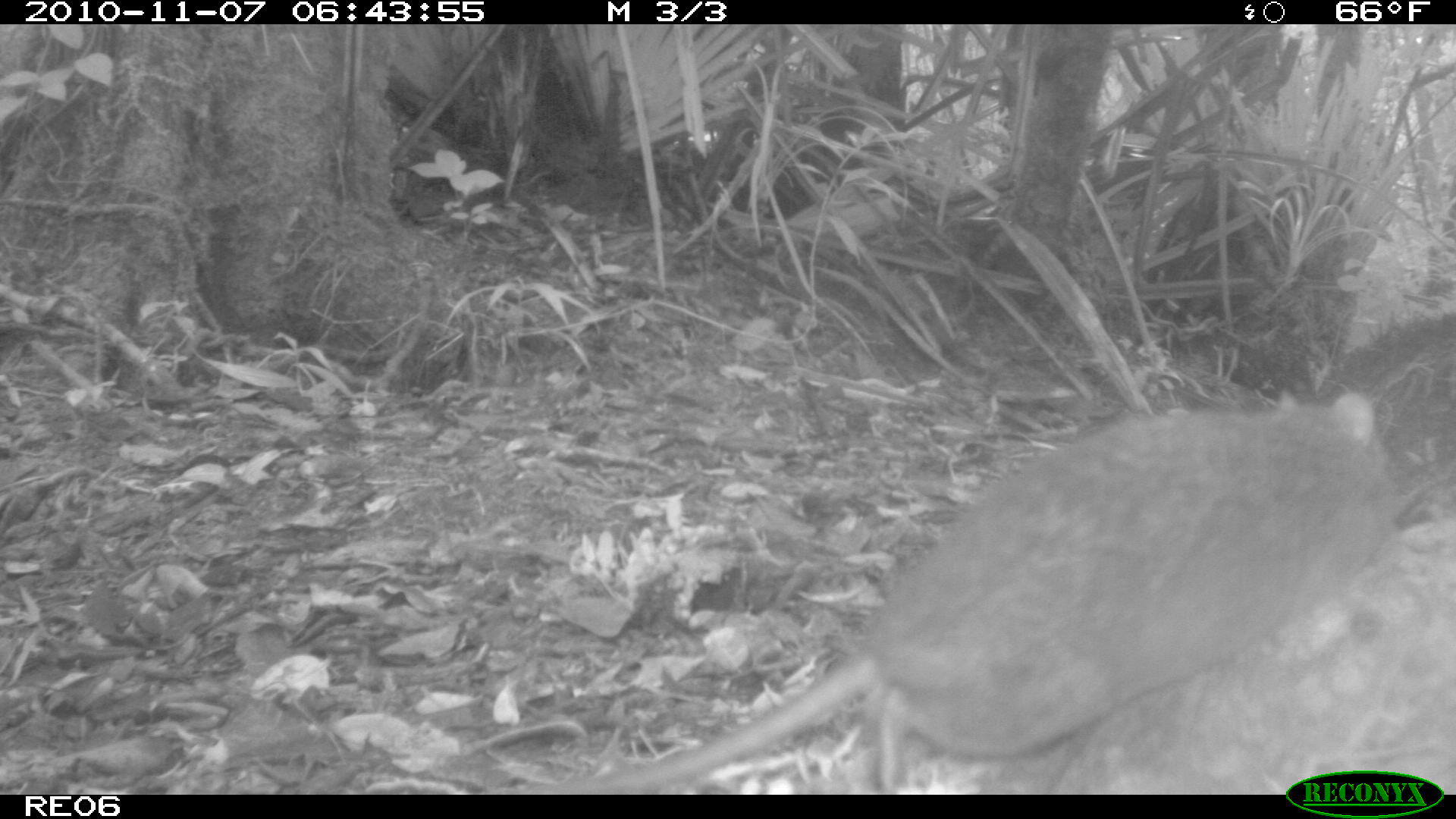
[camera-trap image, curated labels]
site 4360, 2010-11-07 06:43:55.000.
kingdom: Animalia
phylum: Chordata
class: Mammalia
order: Rodentia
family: Muridae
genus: Rattus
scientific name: Rattus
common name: rodent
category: unknown rat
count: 1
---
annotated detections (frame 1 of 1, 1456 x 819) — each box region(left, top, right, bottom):
unknown rat: region(562, 377, 1420, 788)